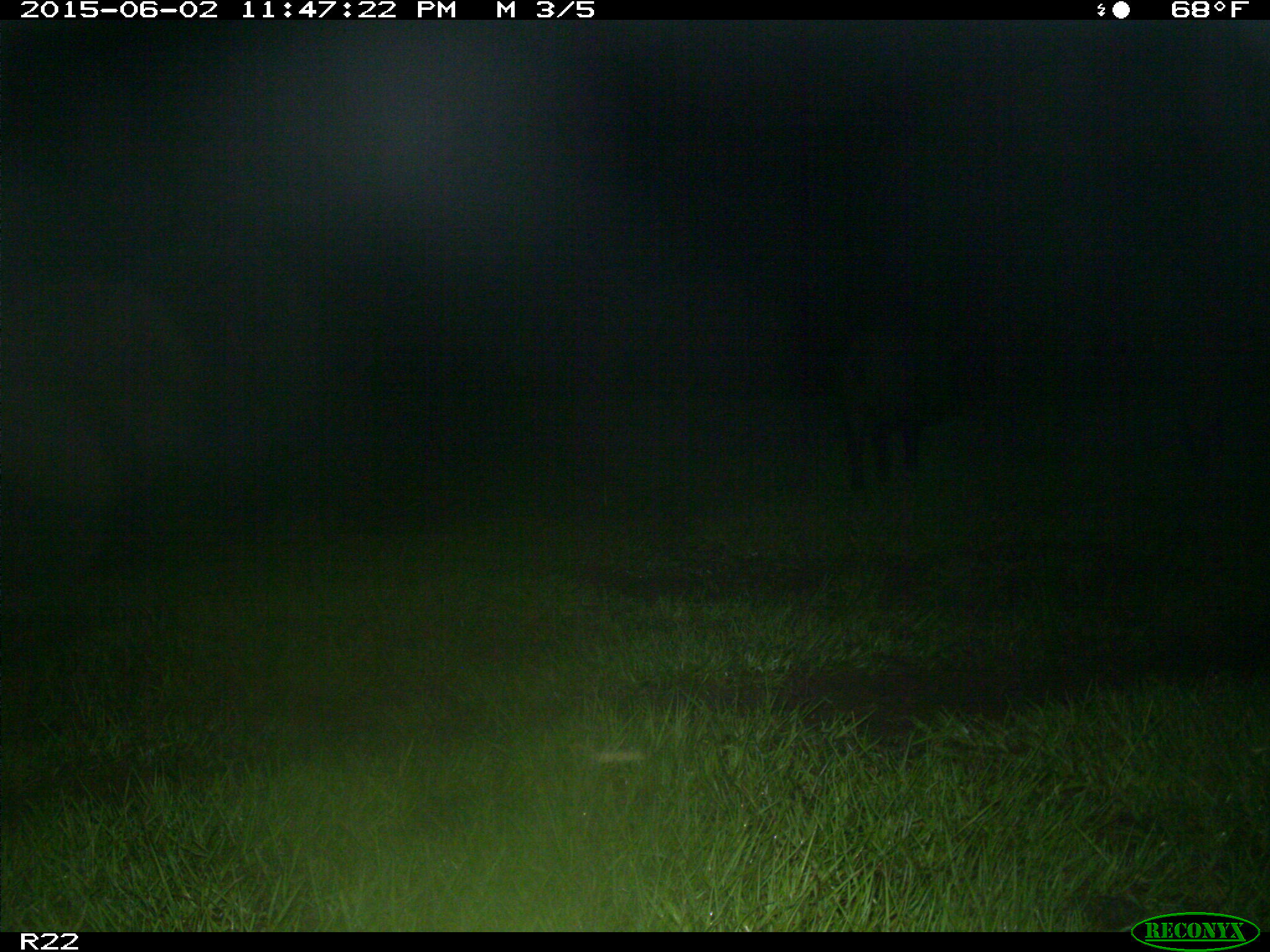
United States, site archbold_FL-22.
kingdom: Animalia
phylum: Chordata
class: Mammalia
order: Artiodactyla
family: Bovidae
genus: Bos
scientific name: Bos taurus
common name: domestic cow